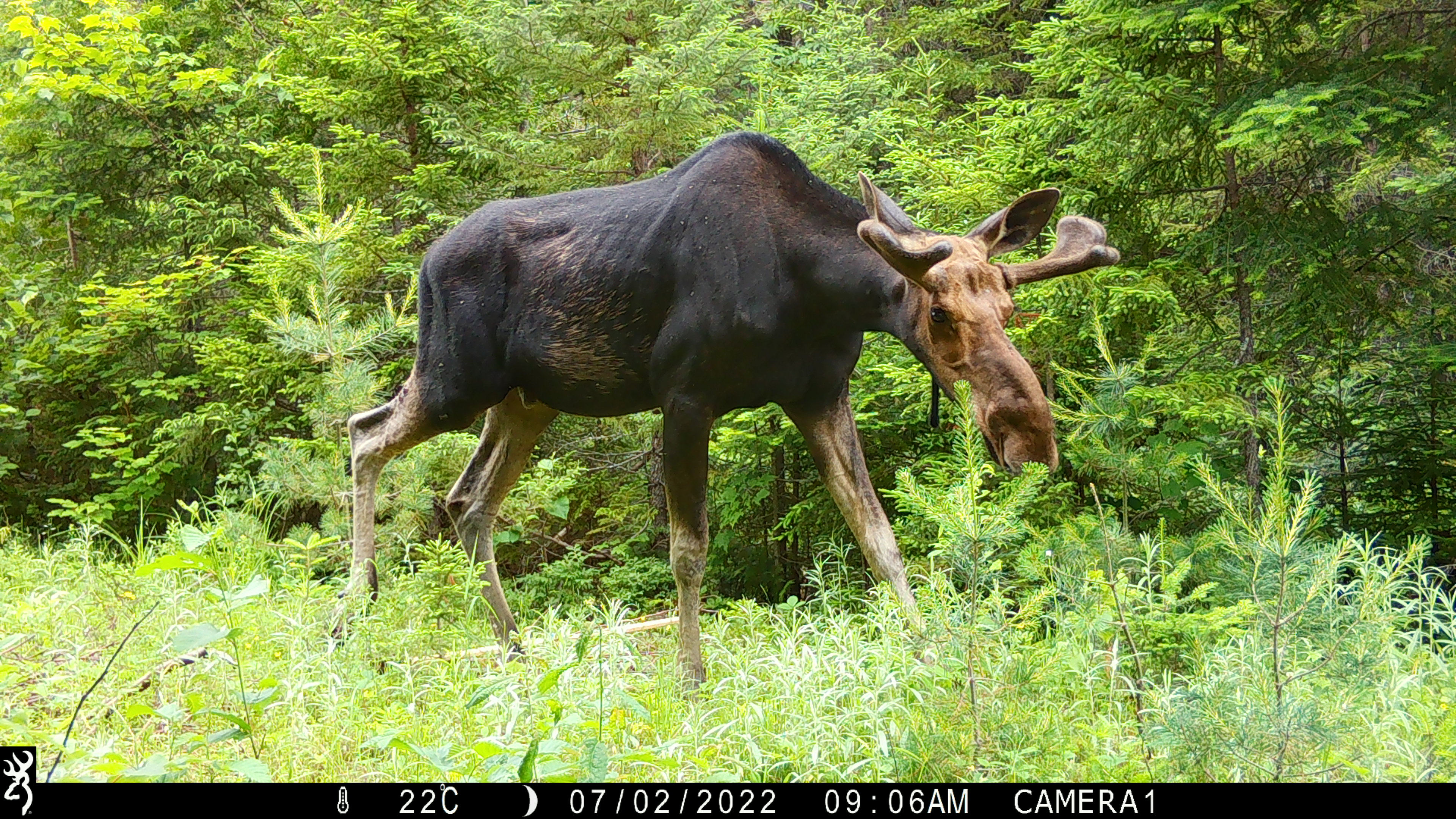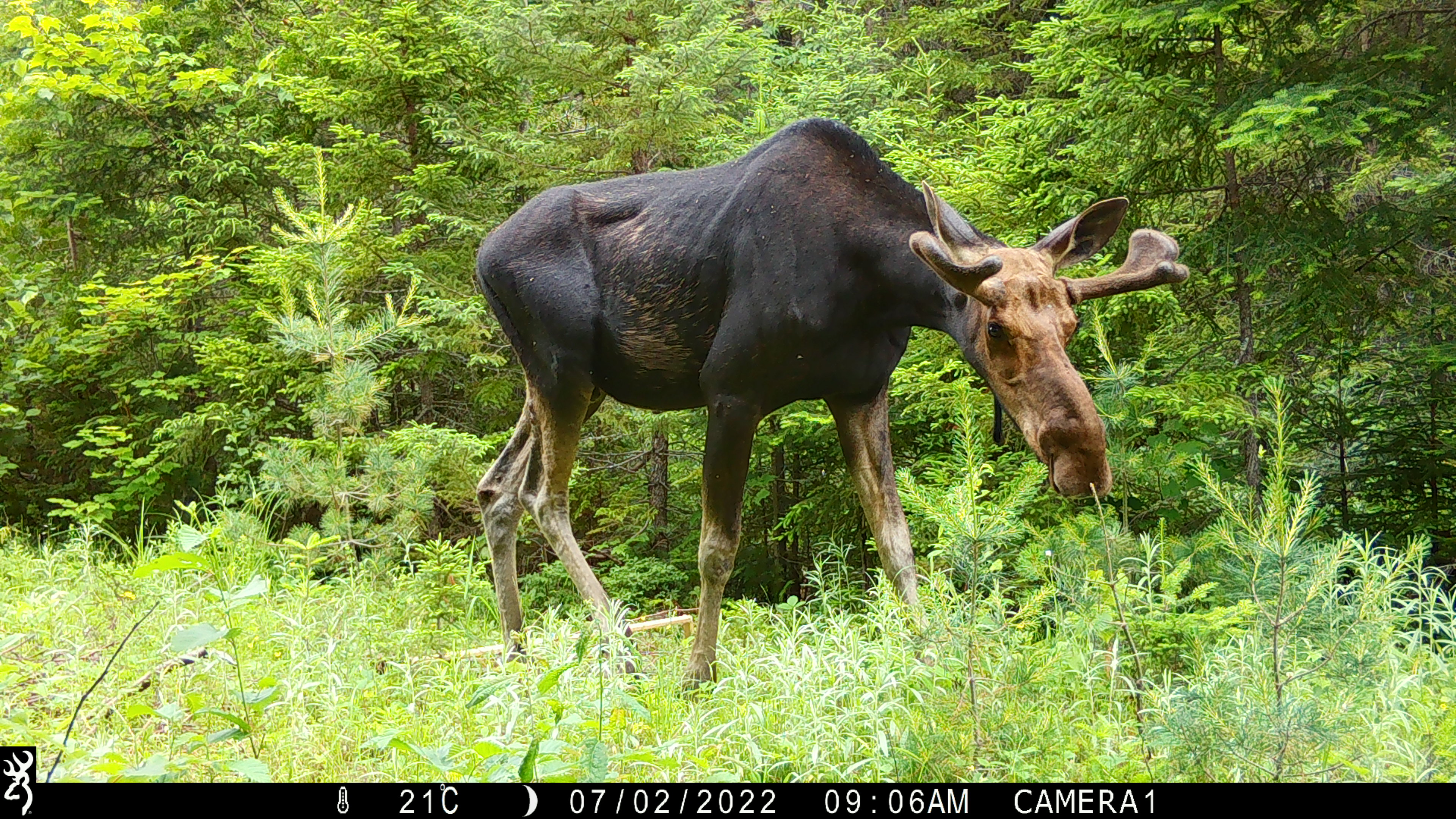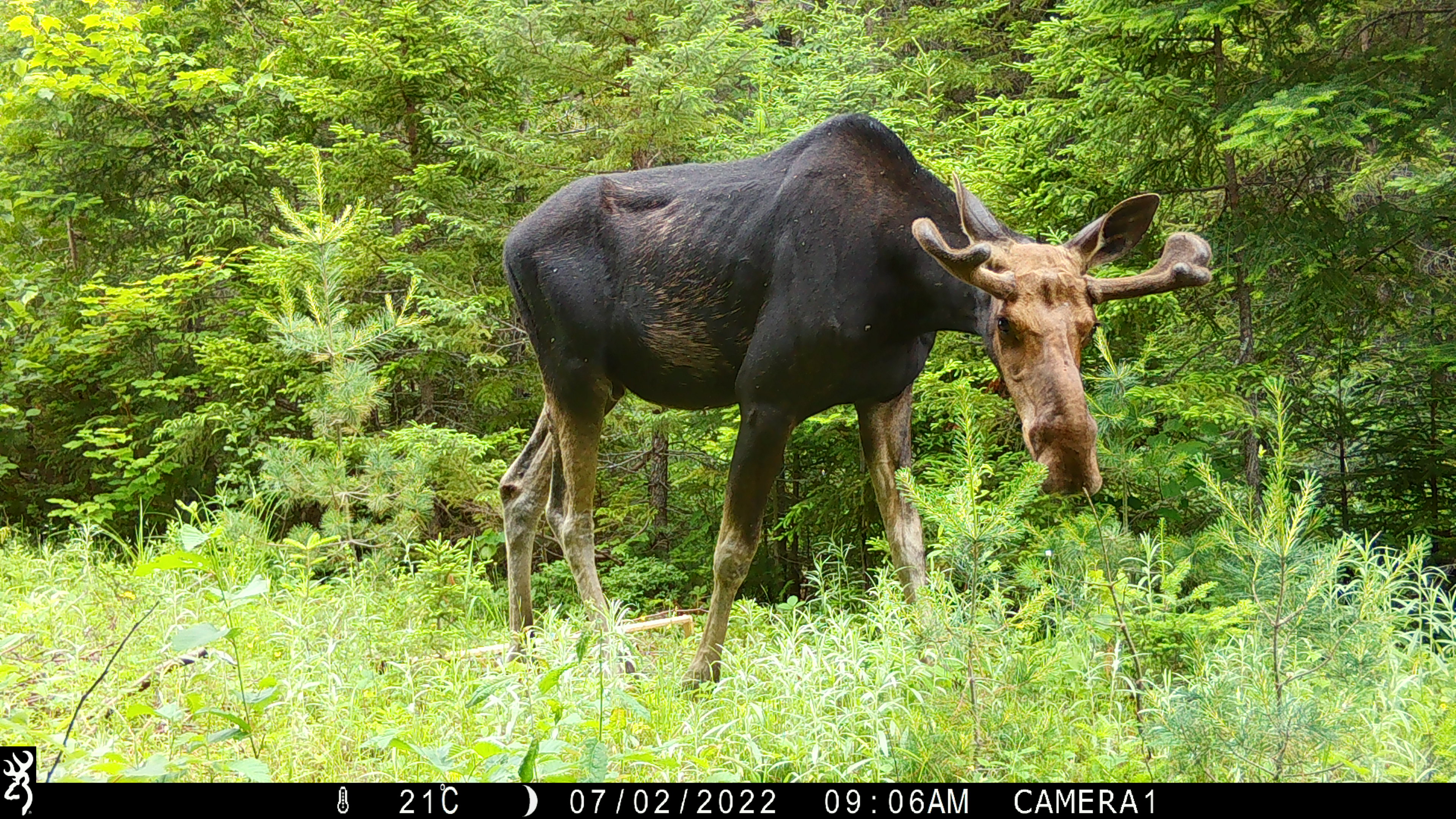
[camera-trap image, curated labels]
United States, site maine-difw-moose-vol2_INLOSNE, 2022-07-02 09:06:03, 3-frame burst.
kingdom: Animalia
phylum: Chordata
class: Mammalia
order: Artiodactyla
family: Cervidae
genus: Alces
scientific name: Alces alces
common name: moose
Moose (Alces alces).